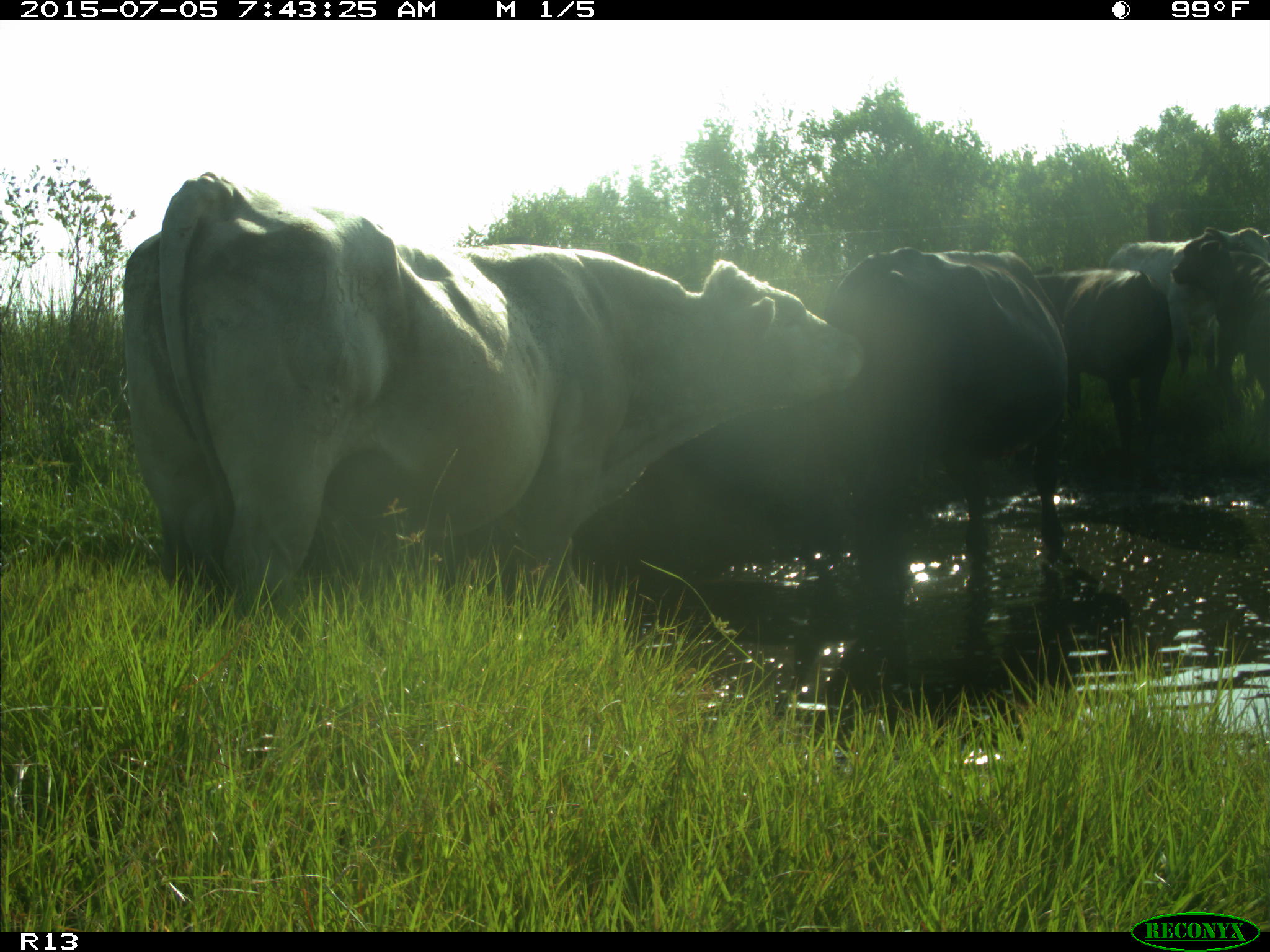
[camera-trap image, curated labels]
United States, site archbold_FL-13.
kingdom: Animalia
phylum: Chordata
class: Mammalia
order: Artiodactyla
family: Bovidae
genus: Bos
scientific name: Bos taurus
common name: domestic cow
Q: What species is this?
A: Bos taurus (domestic cow).